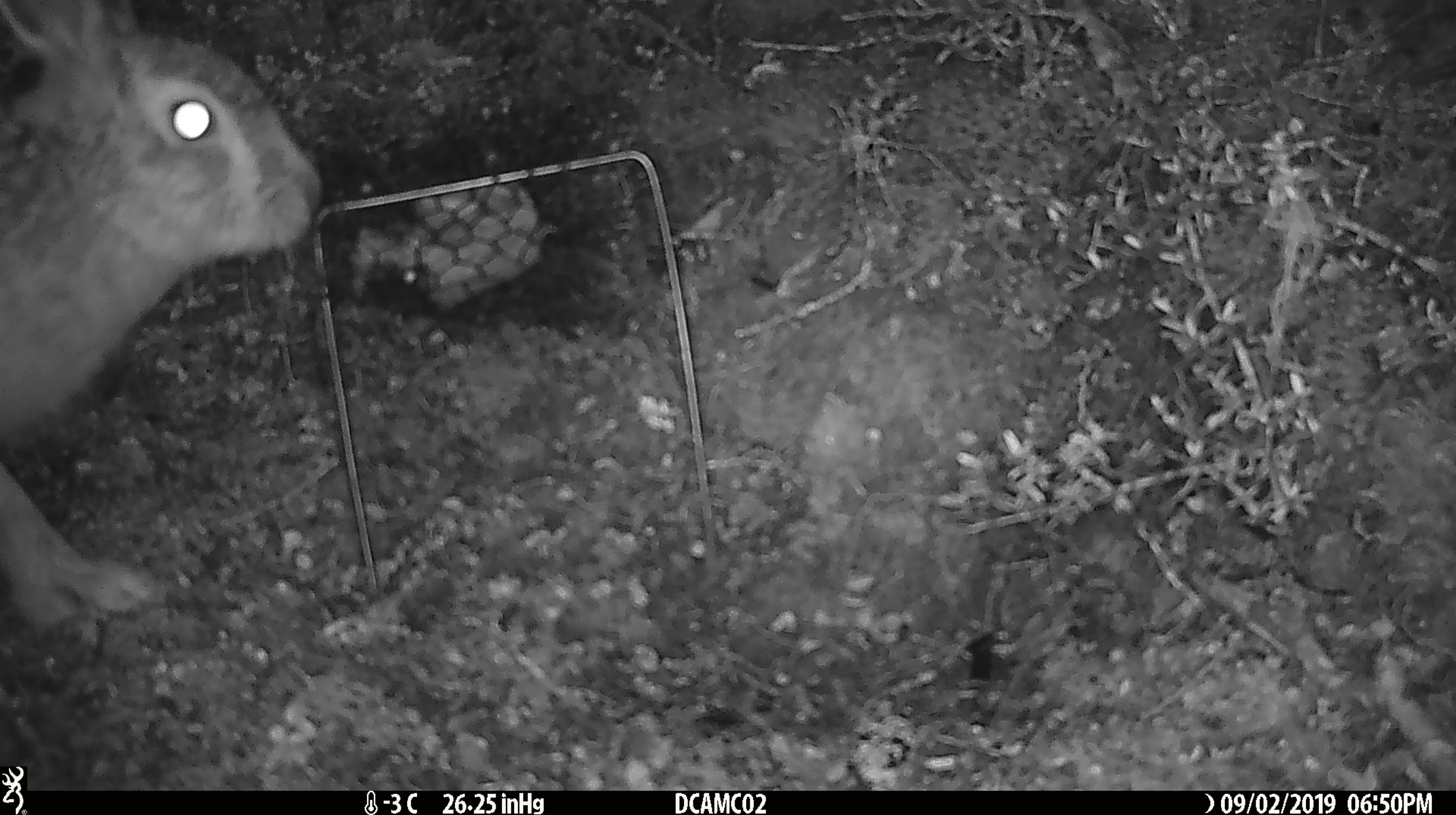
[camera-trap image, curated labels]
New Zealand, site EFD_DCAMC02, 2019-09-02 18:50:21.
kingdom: Animalia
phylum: Chordata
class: Mammalia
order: Lagomorpha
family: Leporidae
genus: Lepus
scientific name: Lepus europaeus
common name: brown hare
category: hare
Hare (brown hare) (Lepus europaeus).